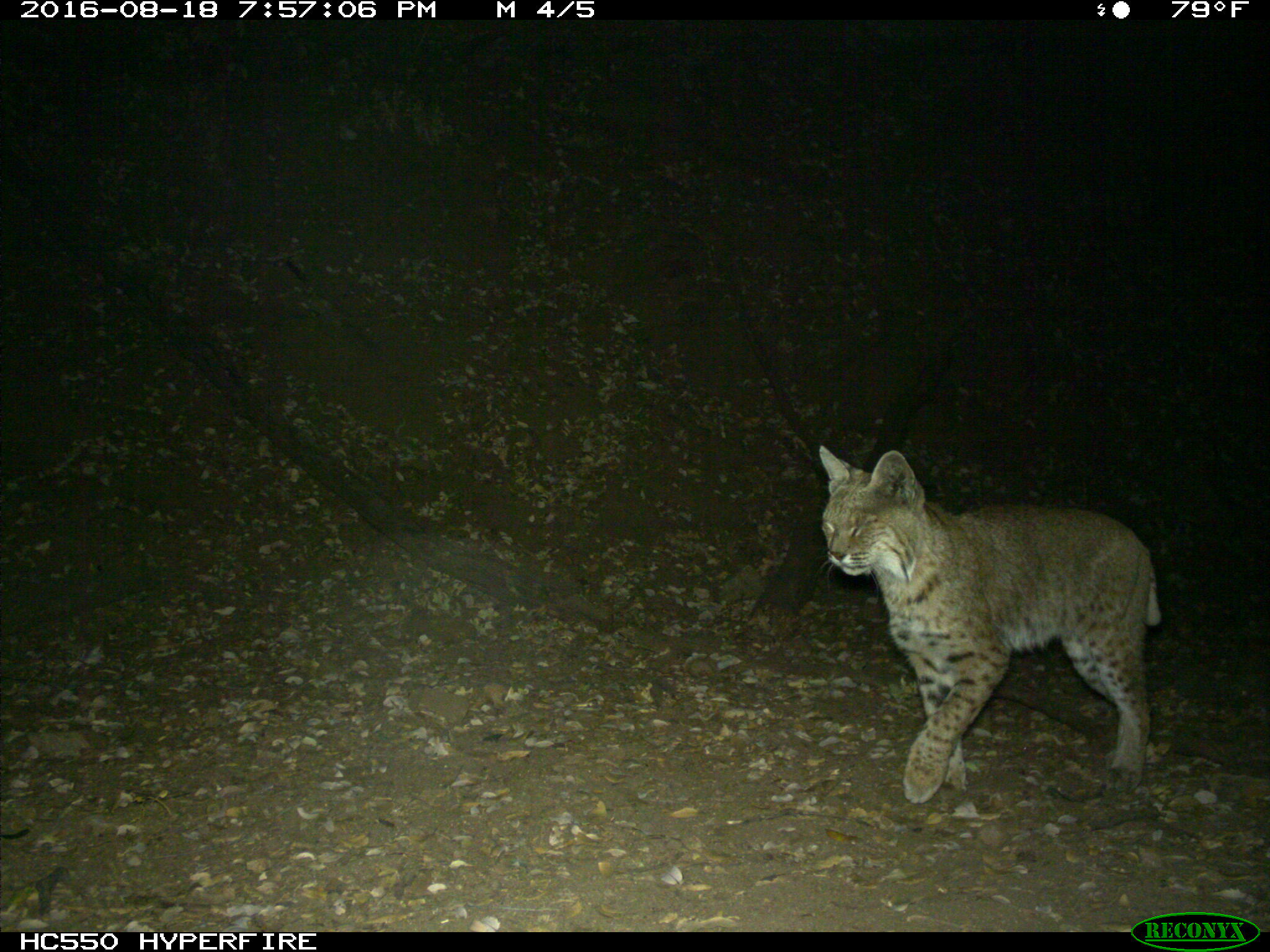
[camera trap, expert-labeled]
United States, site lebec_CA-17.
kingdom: Animalia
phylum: Chordata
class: Mammalia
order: Carnivora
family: Felidae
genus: Lynx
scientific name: Lynx rufus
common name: bobcat